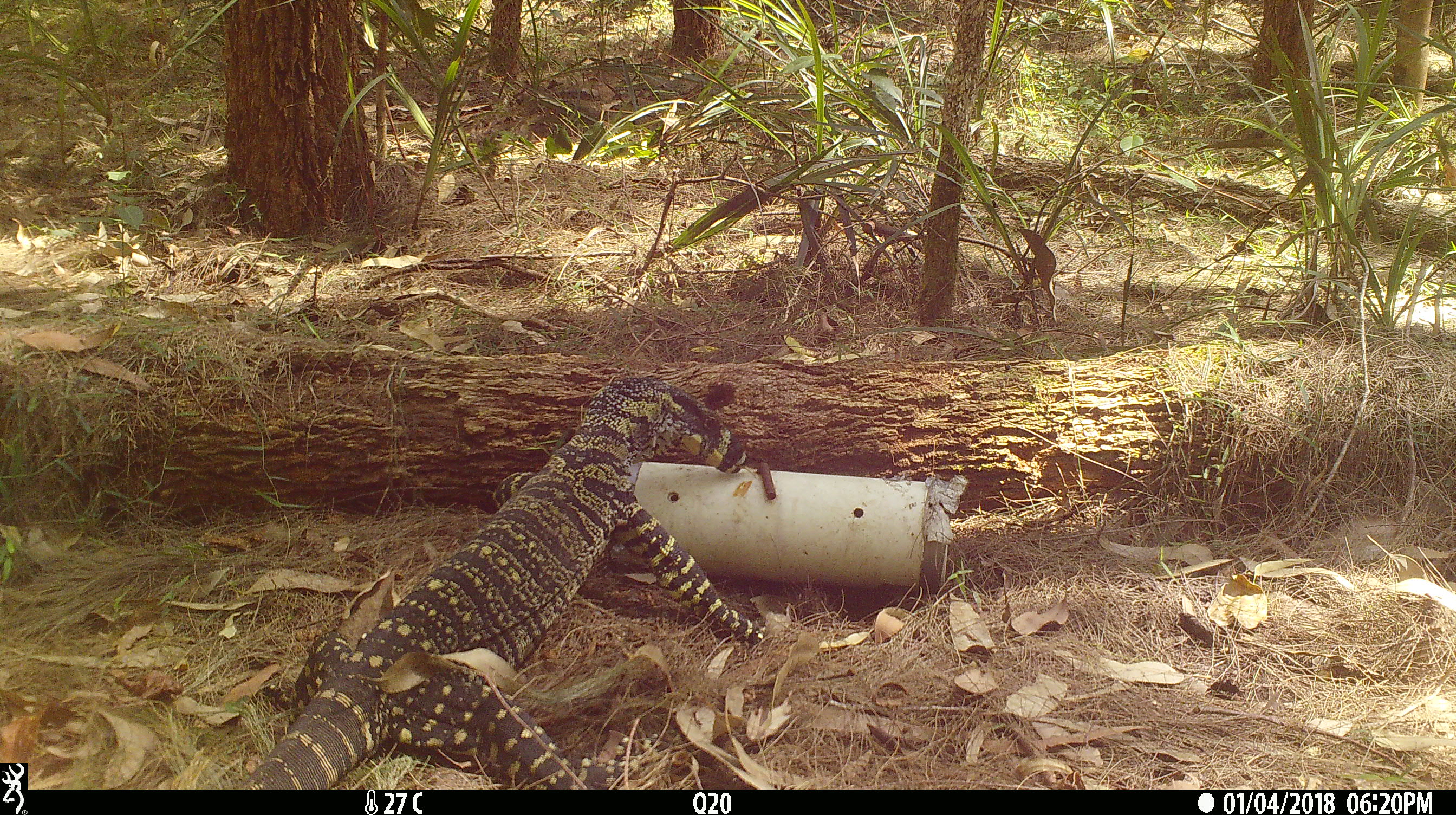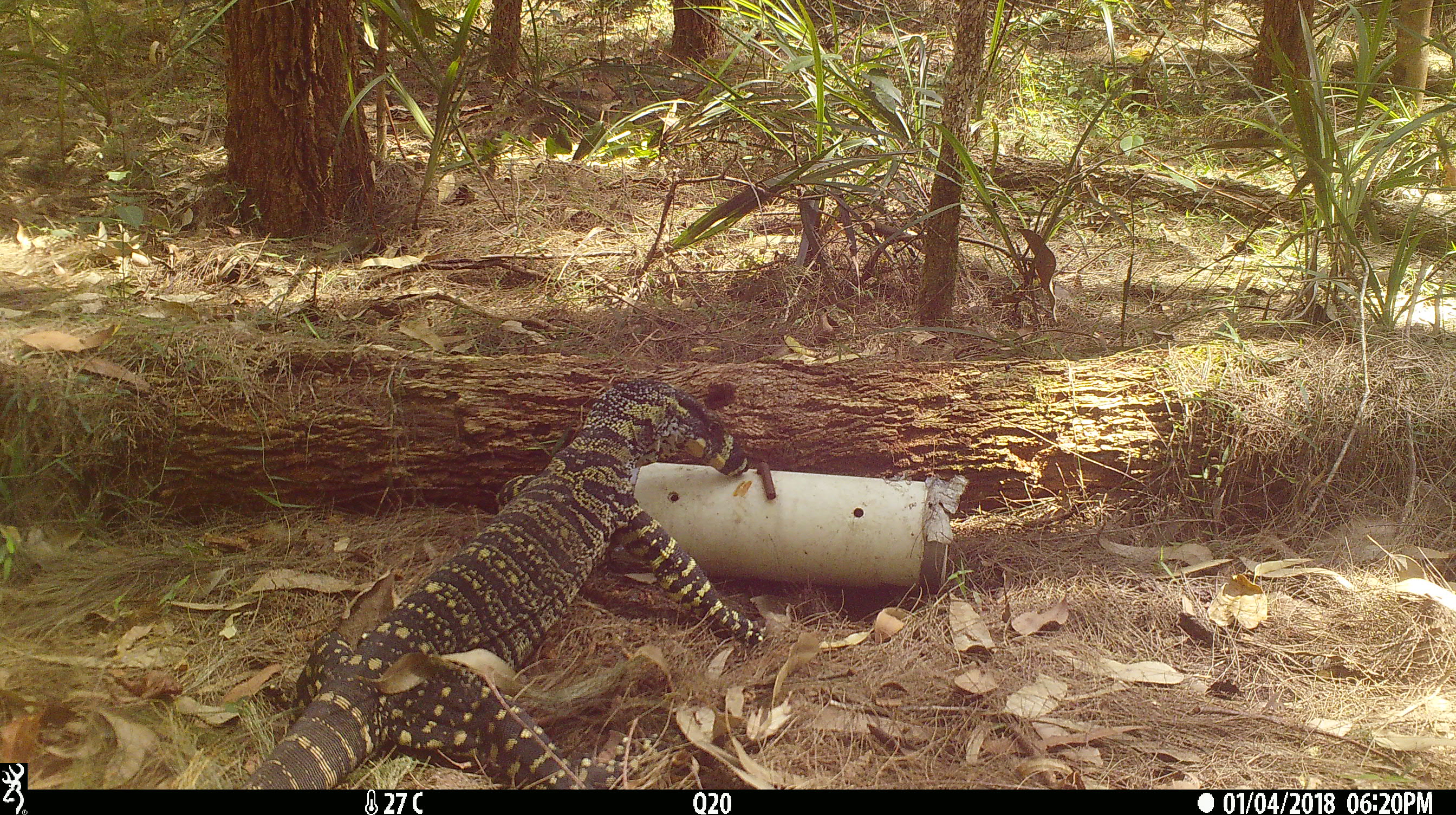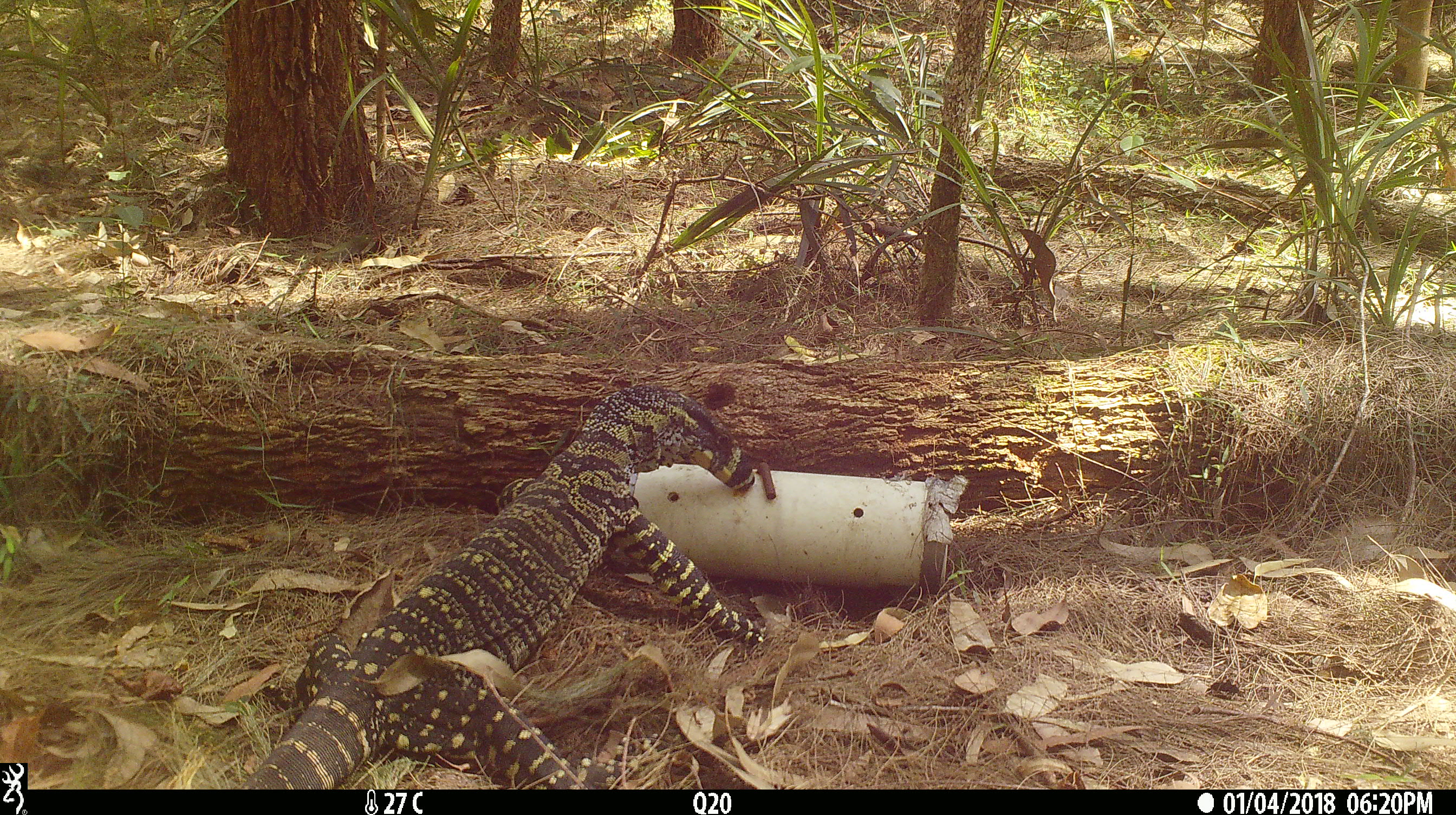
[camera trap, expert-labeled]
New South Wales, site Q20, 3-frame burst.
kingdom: Animalia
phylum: Chordata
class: Reptilia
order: Squamata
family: Varanidae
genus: Varanus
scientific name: Varanus varius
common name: lace monitor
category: goanna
Goanna (lace monitor) (Varanus varius).